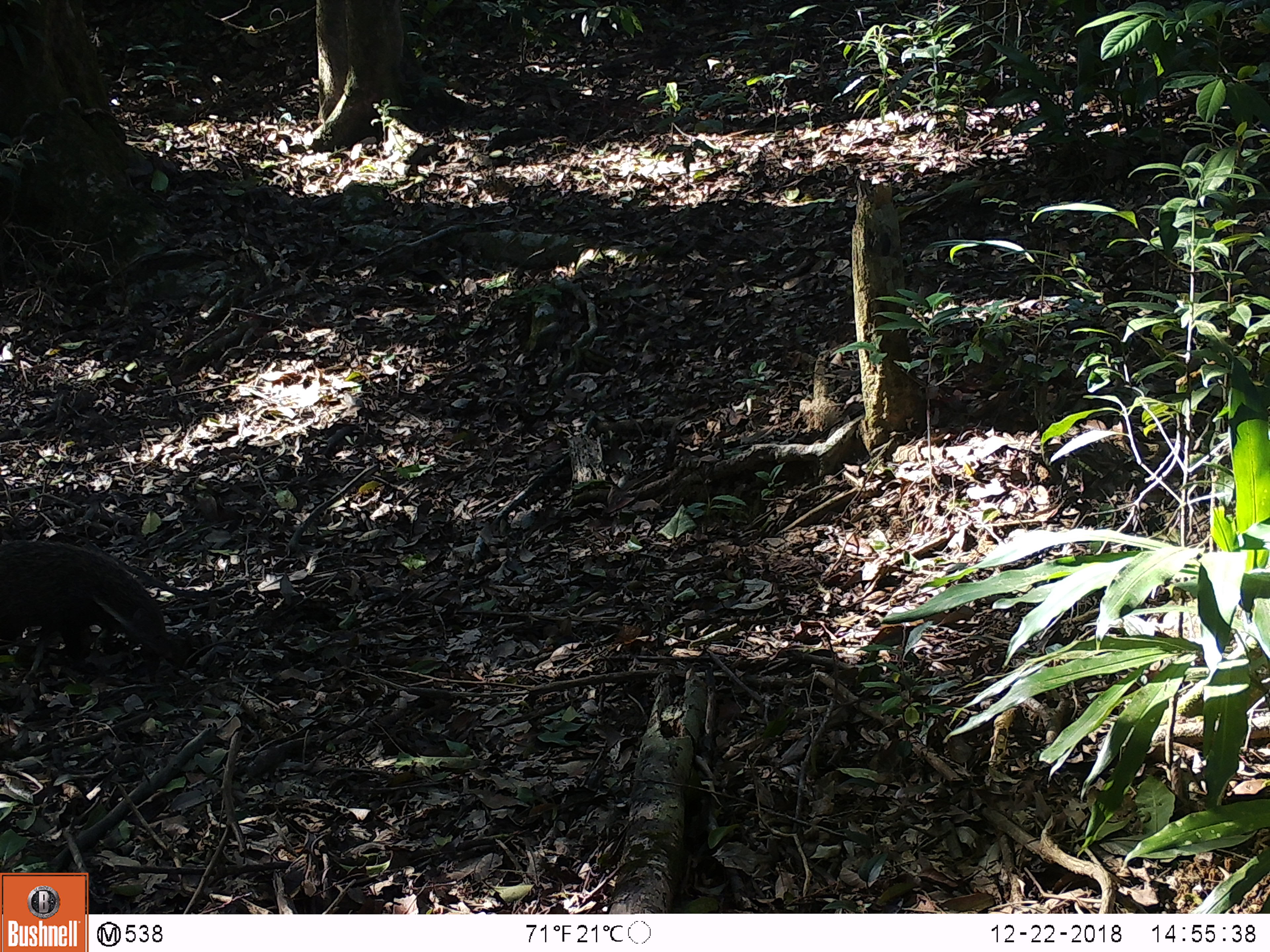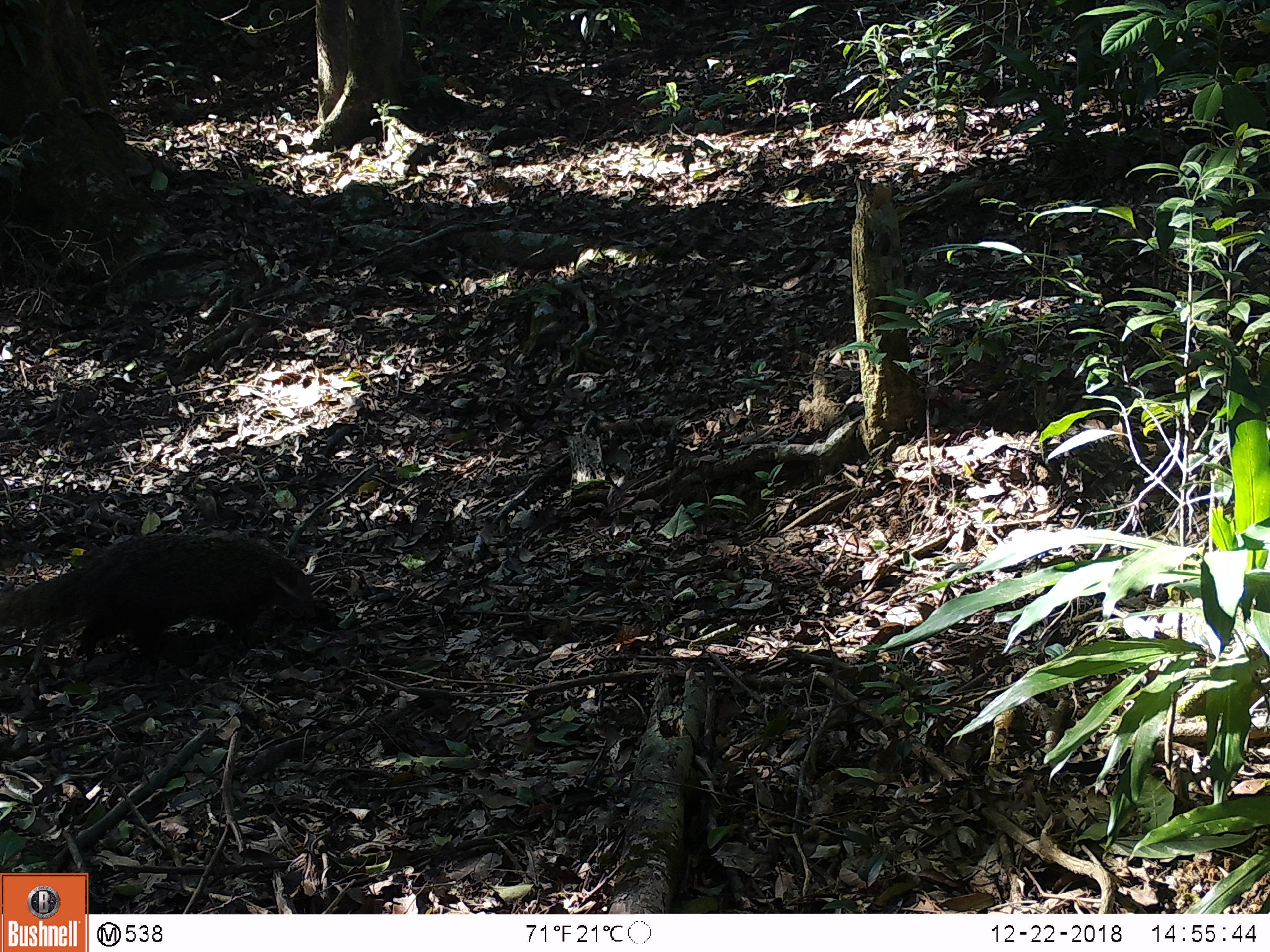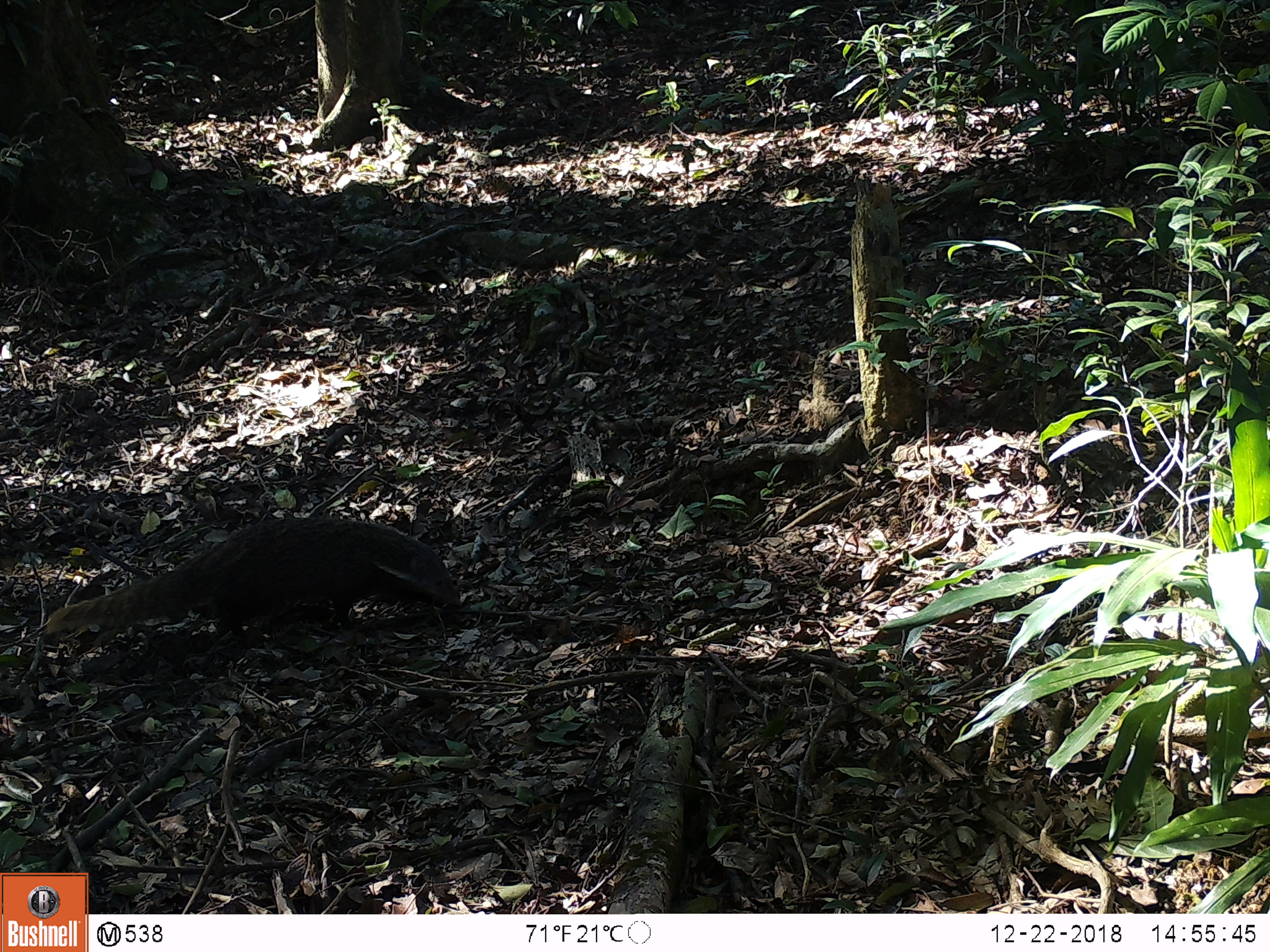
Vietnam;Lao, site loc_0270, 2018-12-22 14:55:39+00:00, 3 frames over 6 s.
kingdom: Animalia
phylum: Chordata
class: Mammalia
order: Carnivora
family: Herpestidae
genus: Urva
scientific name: Urva urva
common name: crab-eating mongoose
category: crab eating mongoose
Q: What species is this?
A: Crab eating mongoose (crab-eating mongoose) (Urva urva).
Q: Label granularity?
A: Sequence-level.